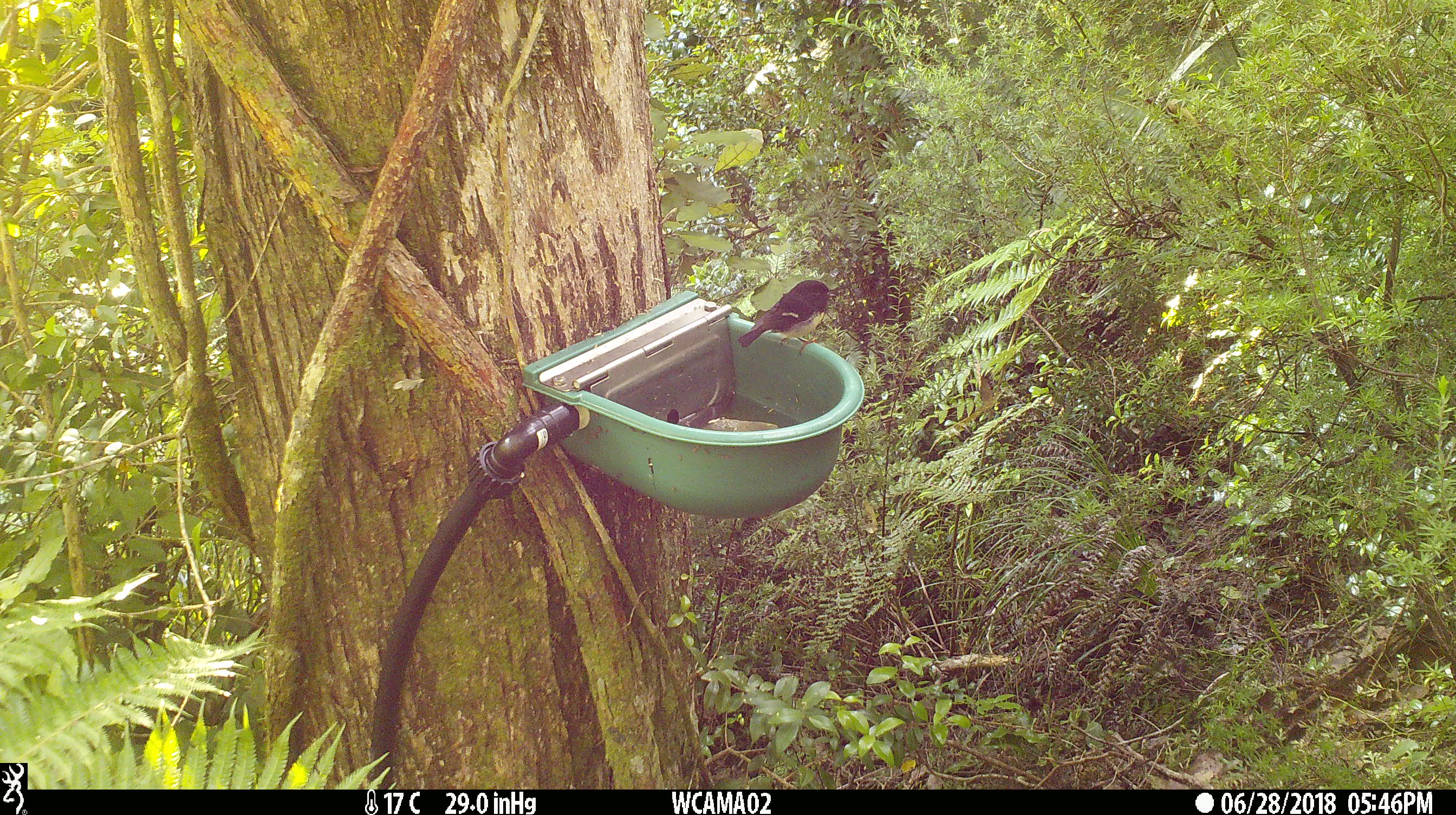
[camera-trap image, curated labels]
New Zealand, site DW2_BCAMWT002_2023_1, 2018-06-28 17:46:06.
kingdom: Animalia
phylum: Chordata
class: Aves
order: Passeriformes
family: Petroicidae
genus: Petroica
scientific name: Petroica macrocephala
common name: tomtit